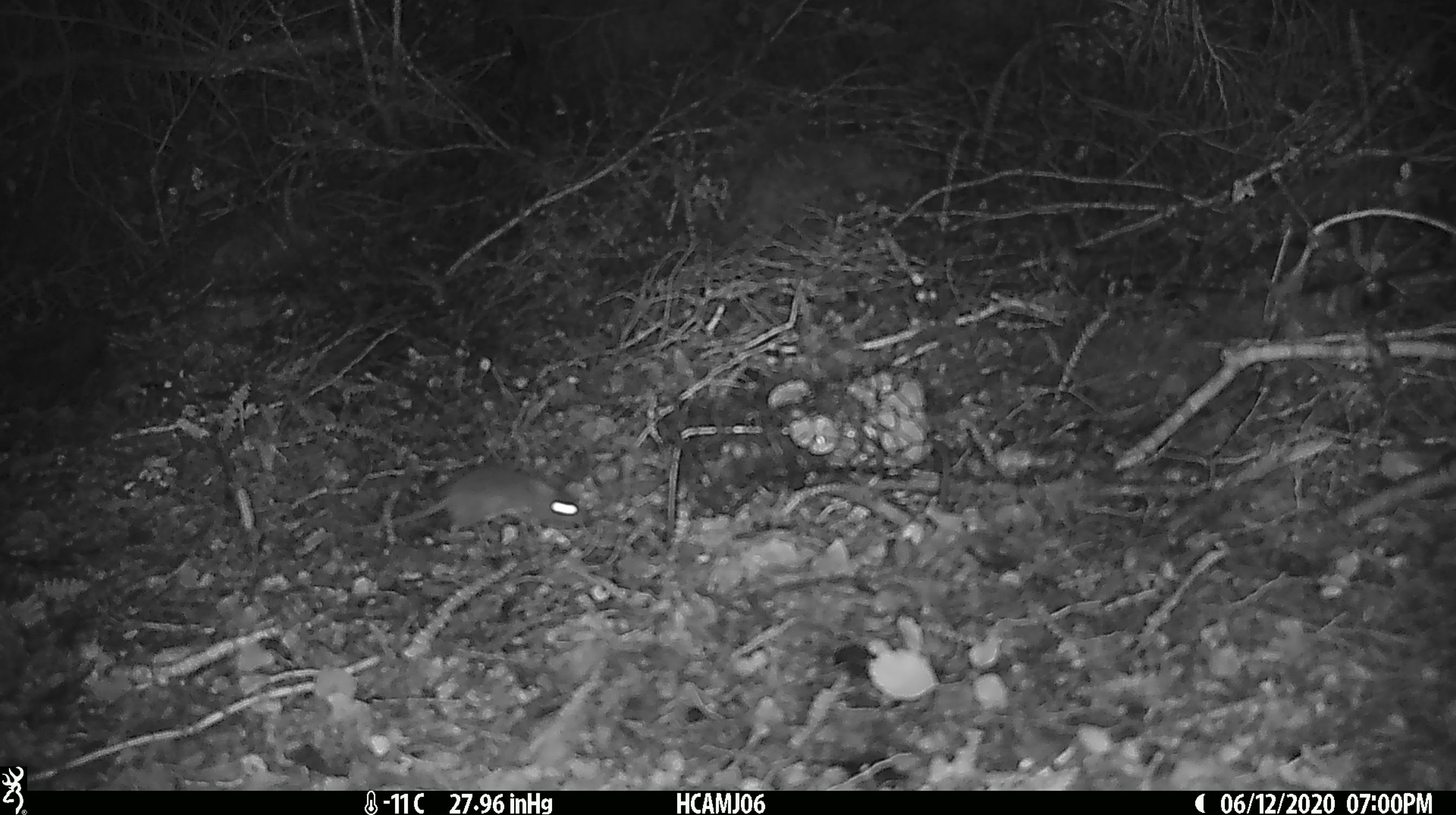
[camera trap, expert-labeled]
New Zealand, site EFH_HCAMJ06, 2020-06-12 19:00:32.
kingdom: Animalia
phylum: Chordata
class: Mammalia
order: Rodentia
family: Muridae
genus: Mus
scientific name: Mus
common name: mouse